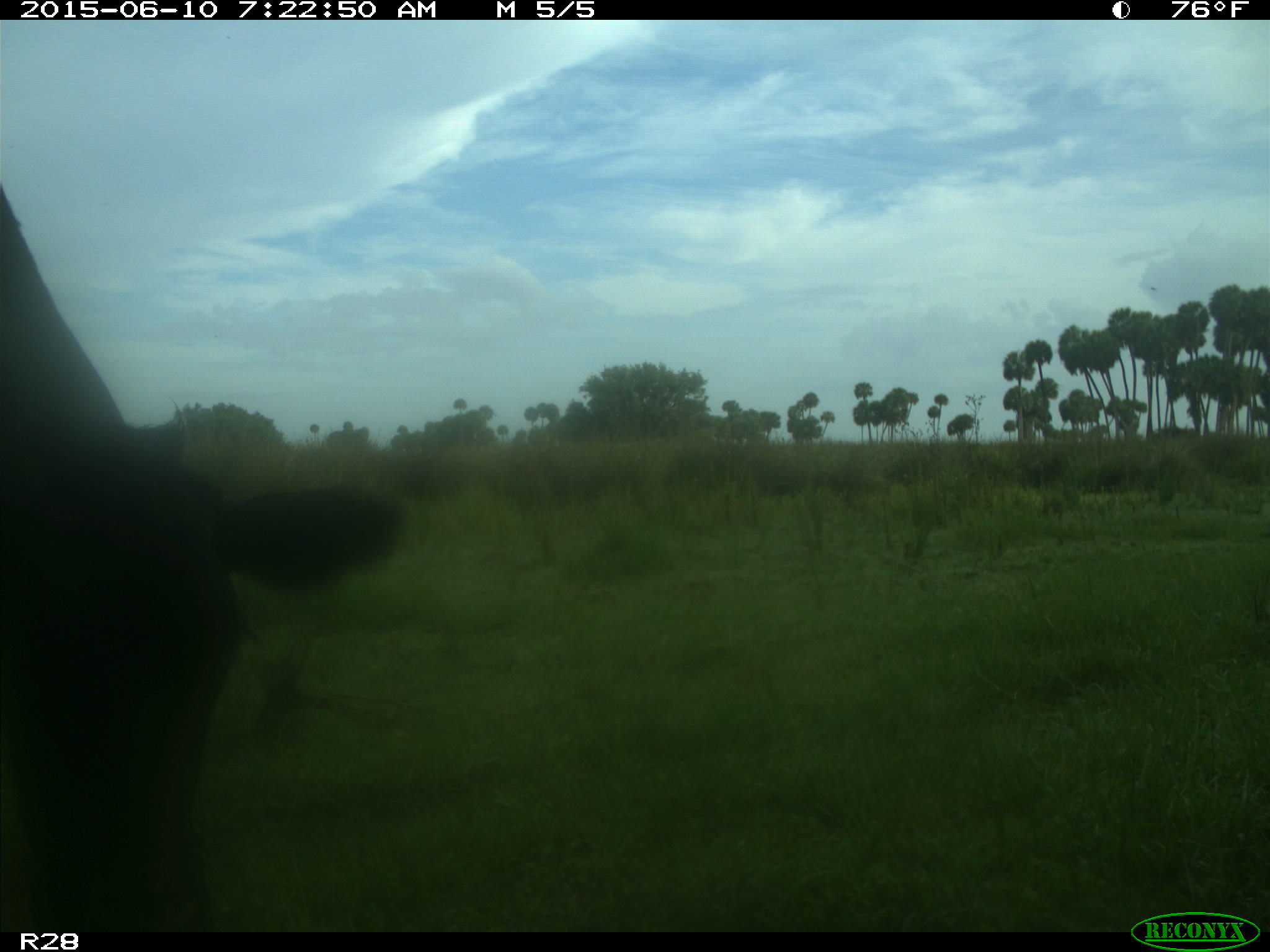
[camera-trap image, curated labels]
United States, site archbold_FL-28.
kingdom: Animalia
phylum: Chordata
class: Mammalia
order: Artiodactyla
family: Bovidae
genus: Bos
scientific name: Bos taurus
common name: domestic cow